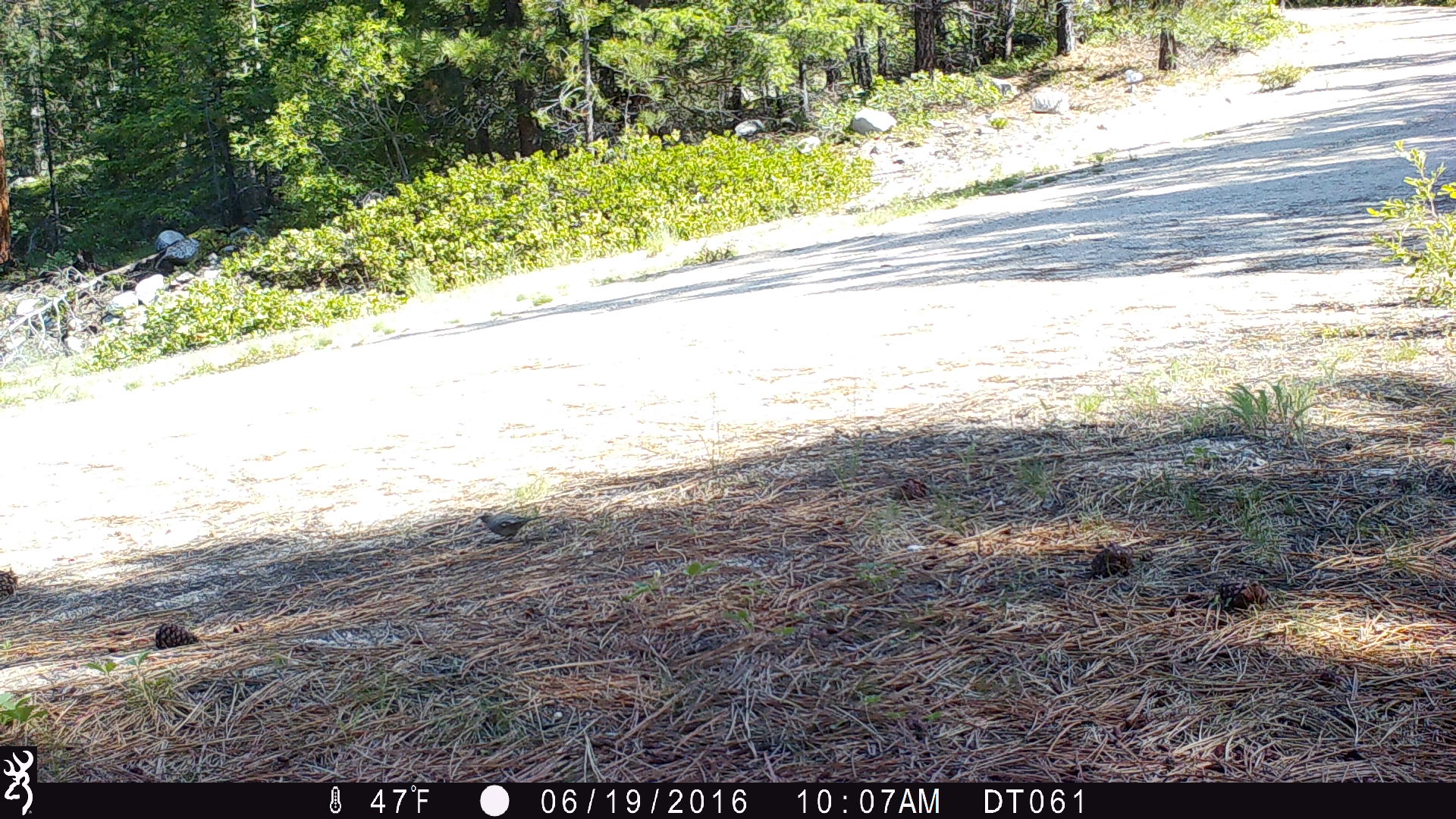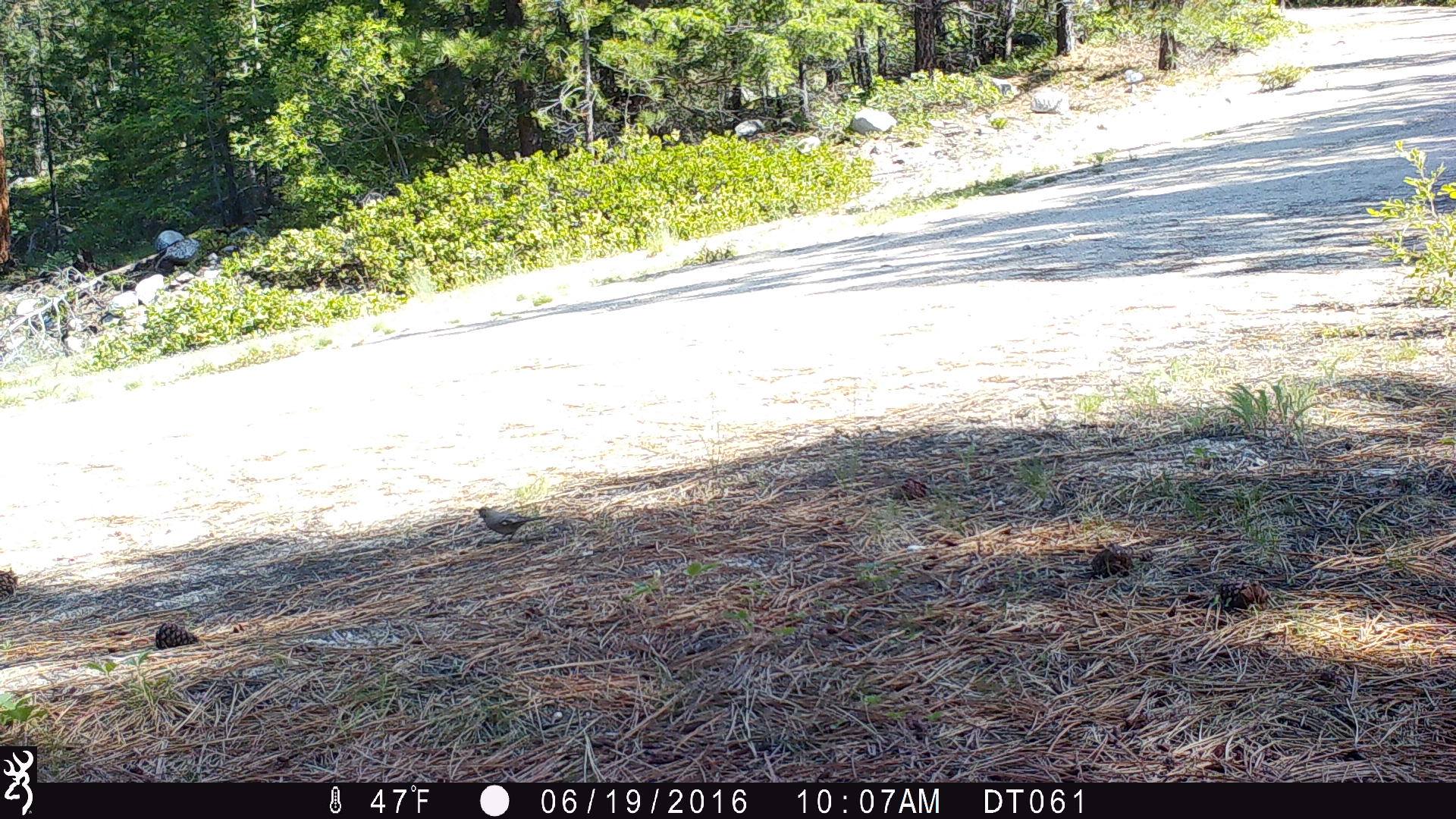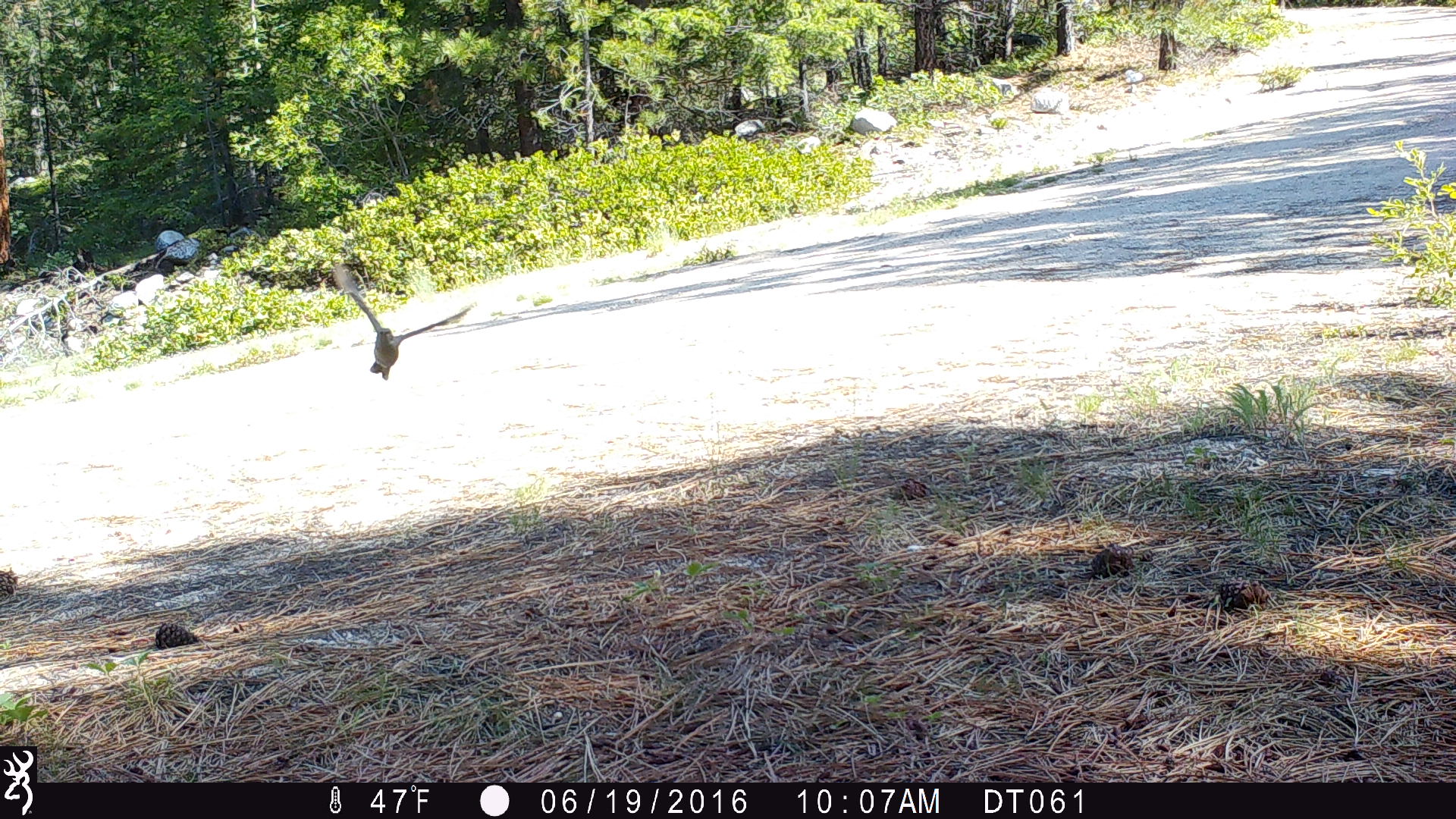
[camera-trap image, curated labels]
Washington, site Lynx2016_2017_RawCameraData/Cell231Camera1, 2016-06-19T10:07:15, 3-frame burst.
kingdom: Animalia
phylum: Chordata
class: Aves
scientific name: Aves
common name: birds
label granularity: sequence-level